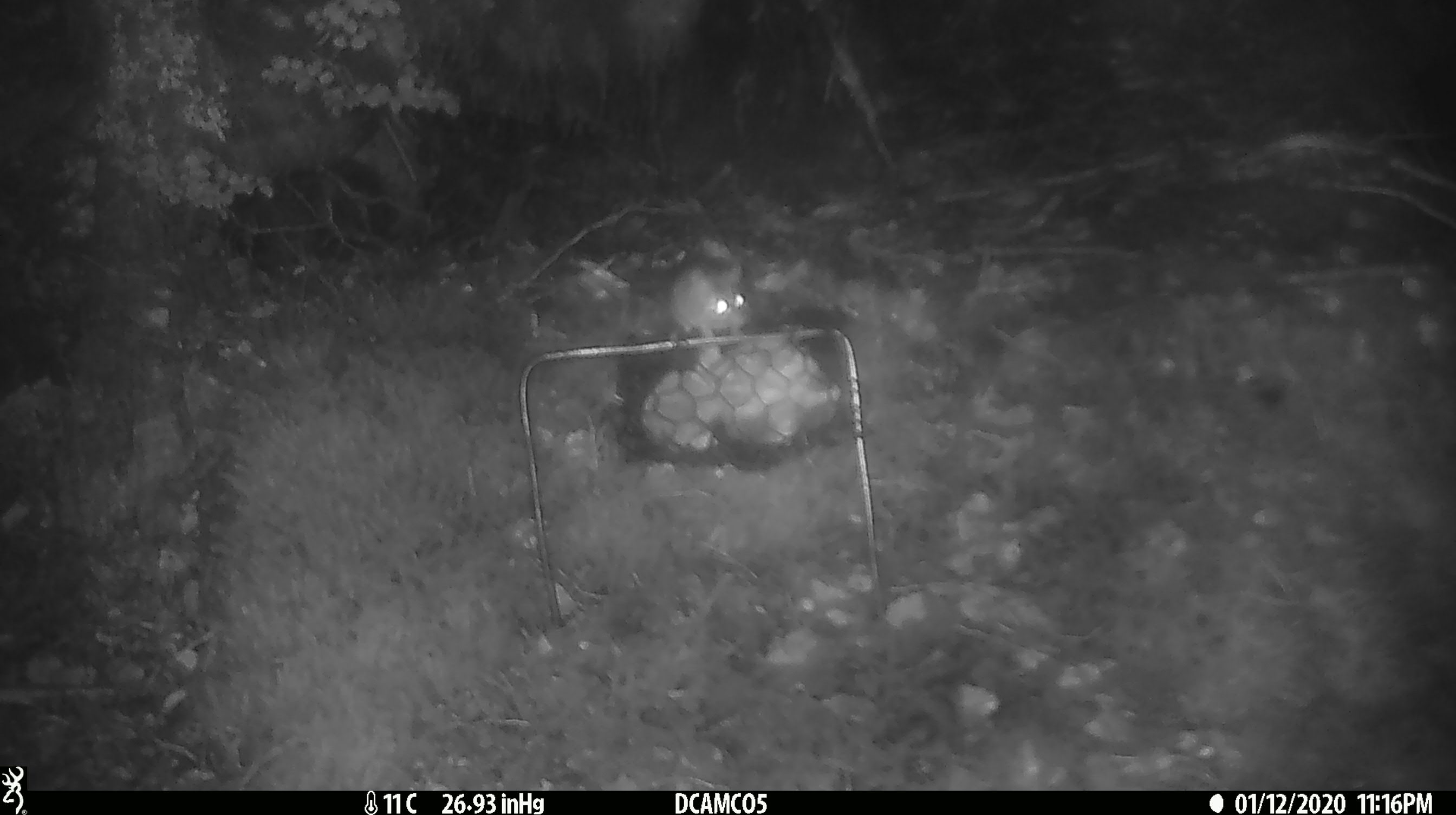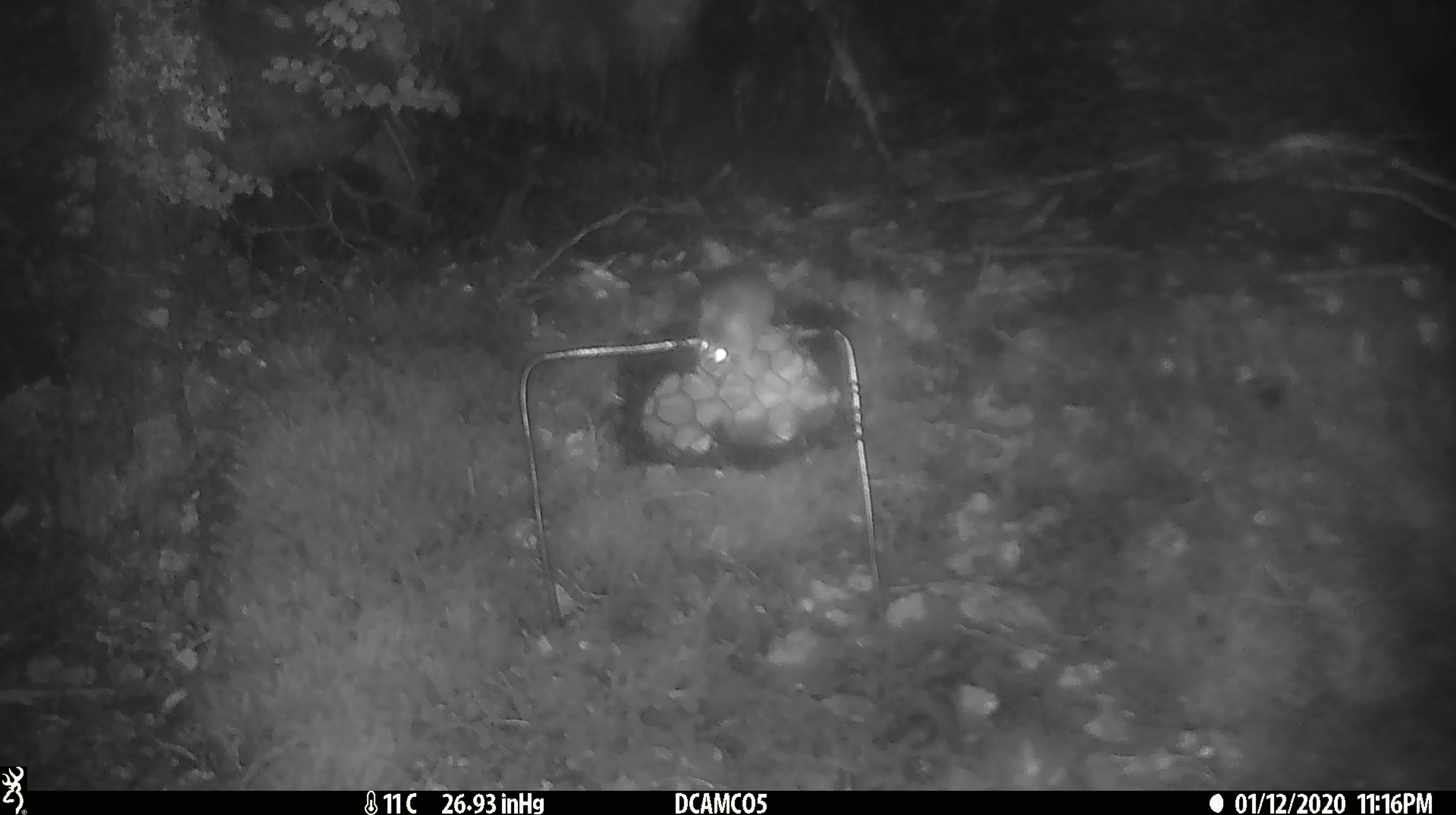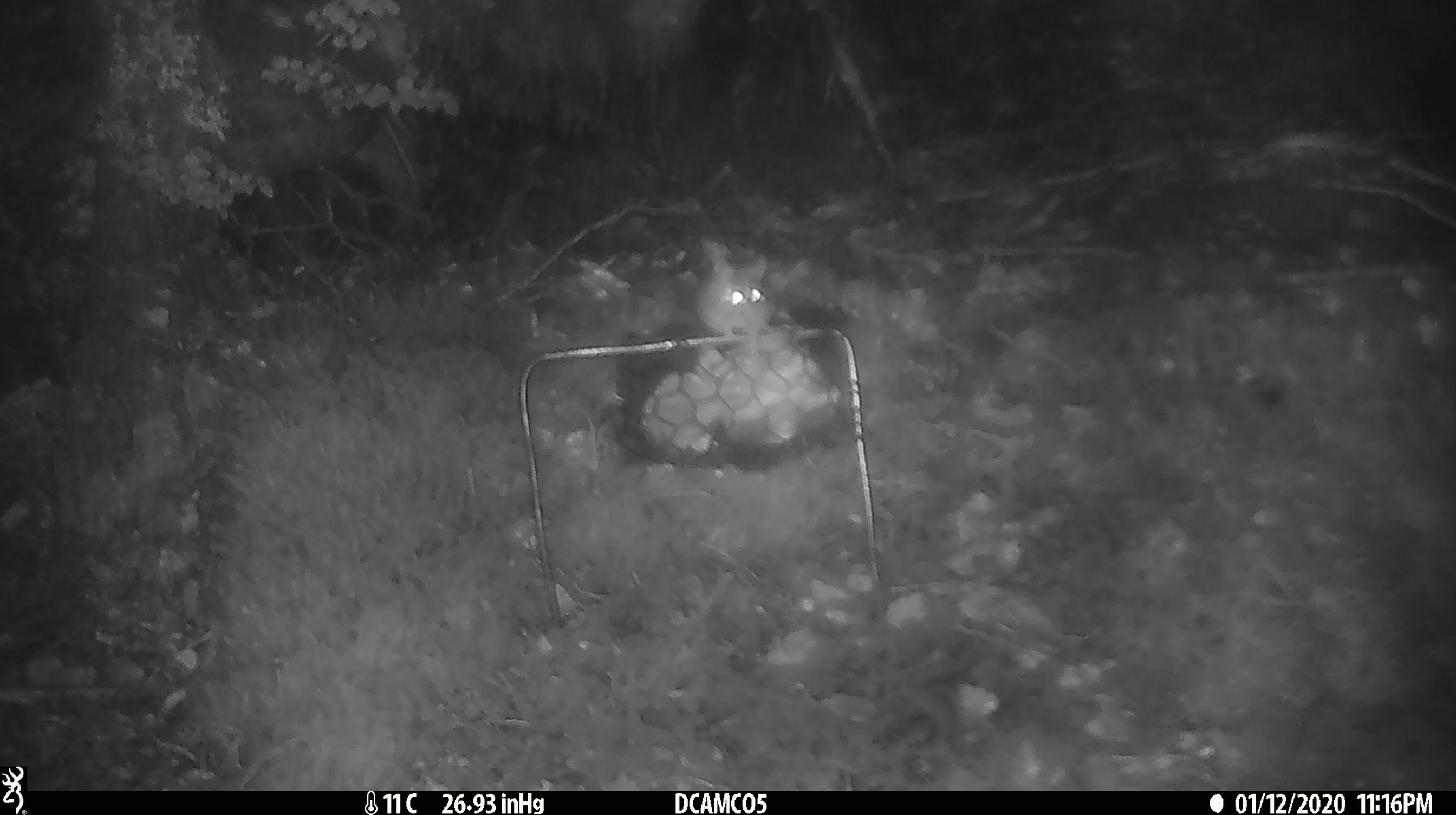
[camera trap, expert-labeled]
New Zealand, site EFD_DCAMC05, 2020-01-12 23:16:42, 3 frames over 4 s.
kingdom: Animalia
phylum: Chordata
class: Mammalia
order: Rodentia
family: Muridae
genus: Mus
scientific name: Mus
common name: mouse